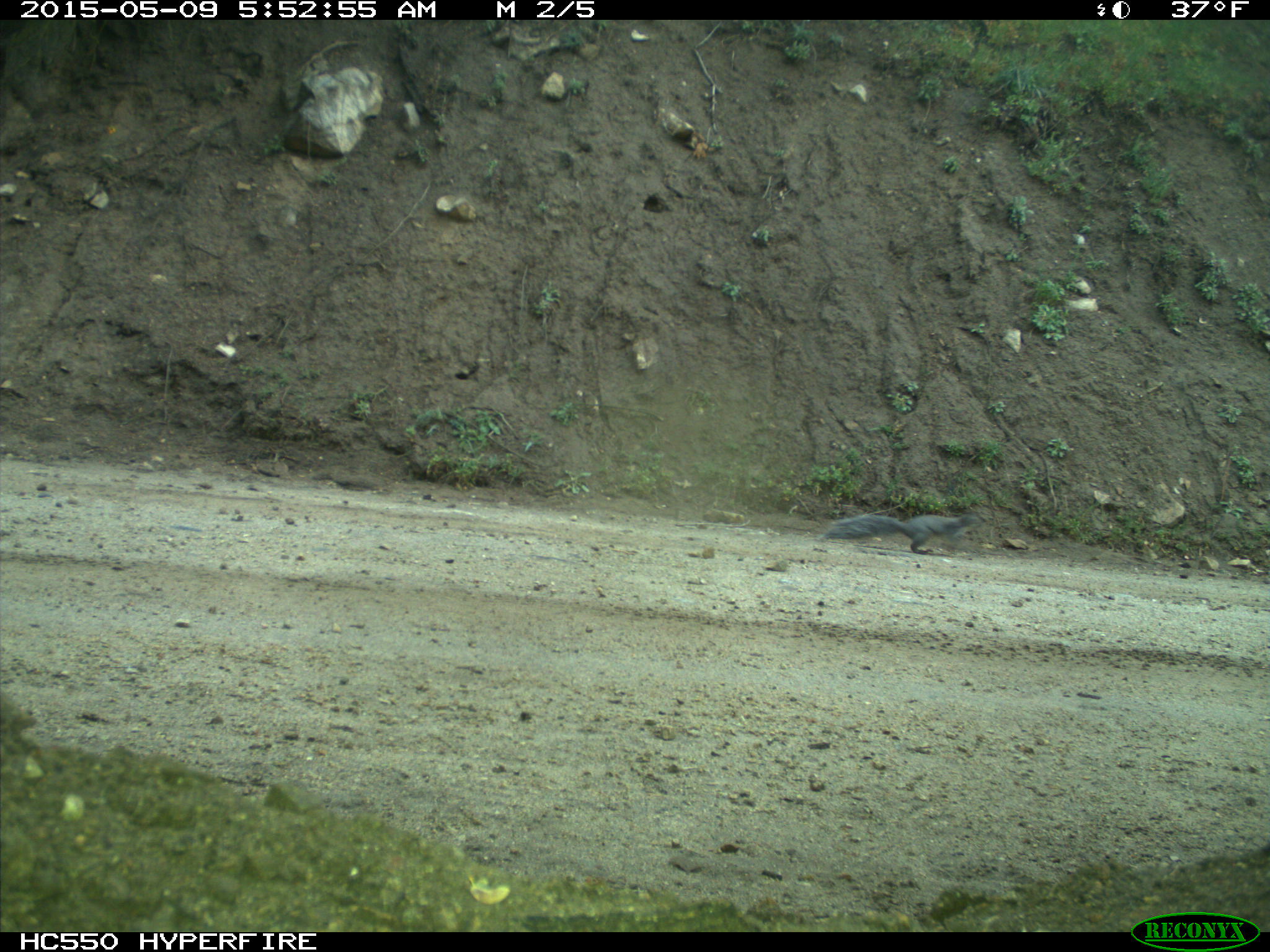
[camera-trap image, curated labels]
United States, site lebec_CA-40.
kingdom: Animalia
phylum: Chordata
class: Mammalia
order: Rodentia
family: Sciuridae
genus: Sciurus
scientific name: Sciurus carolinensis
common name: eastern gray squirrel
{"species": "Sciurus carolinensis (eastern gray squirrel)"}